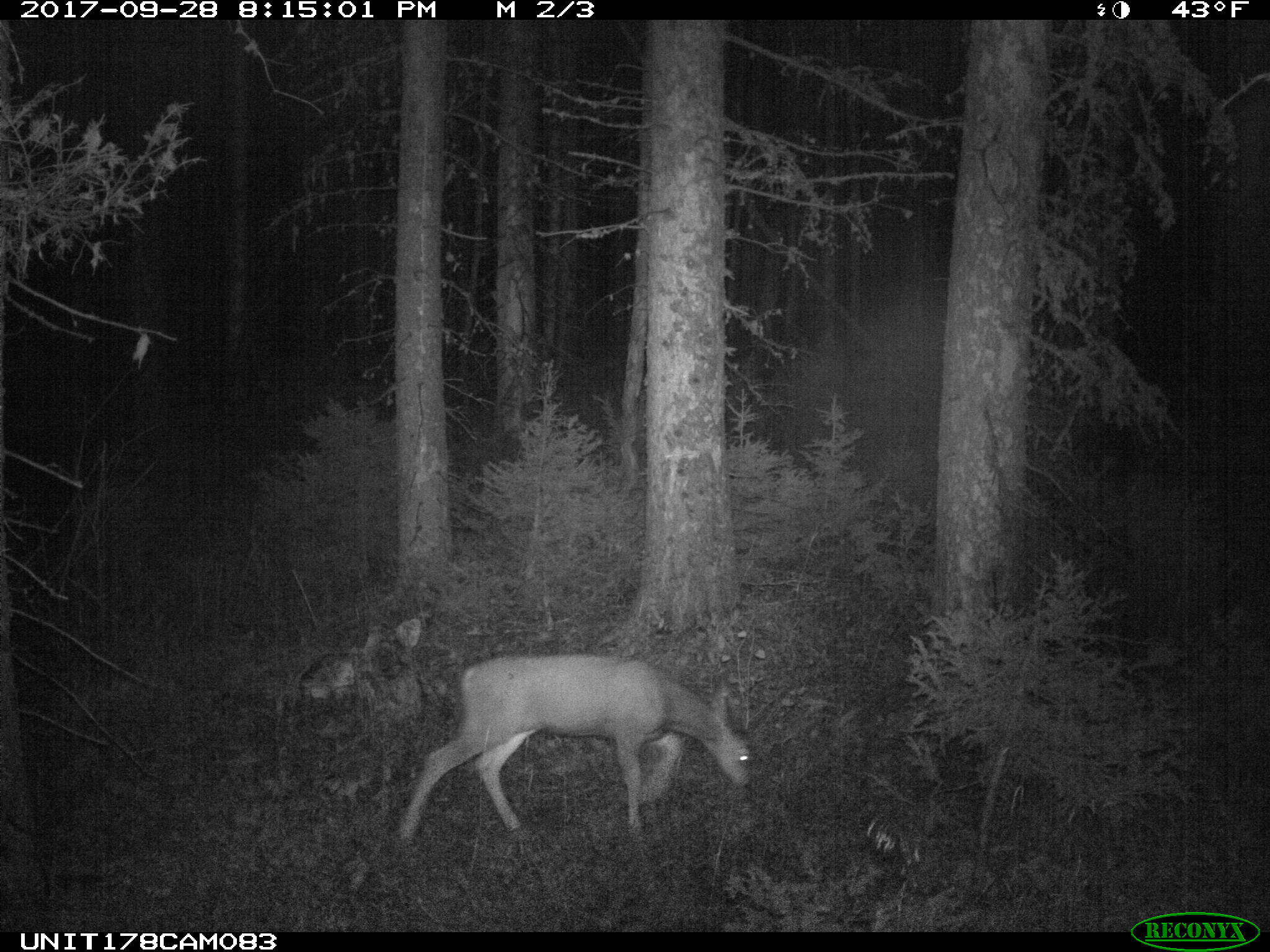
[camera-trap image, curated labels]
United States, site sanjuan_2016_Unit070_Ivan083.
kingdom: Animalia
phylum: Chordata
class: Mammalia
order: Artiodactyla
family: Cervidae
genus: Odocoileus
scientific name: Odocoileus hemionus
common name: mule deer